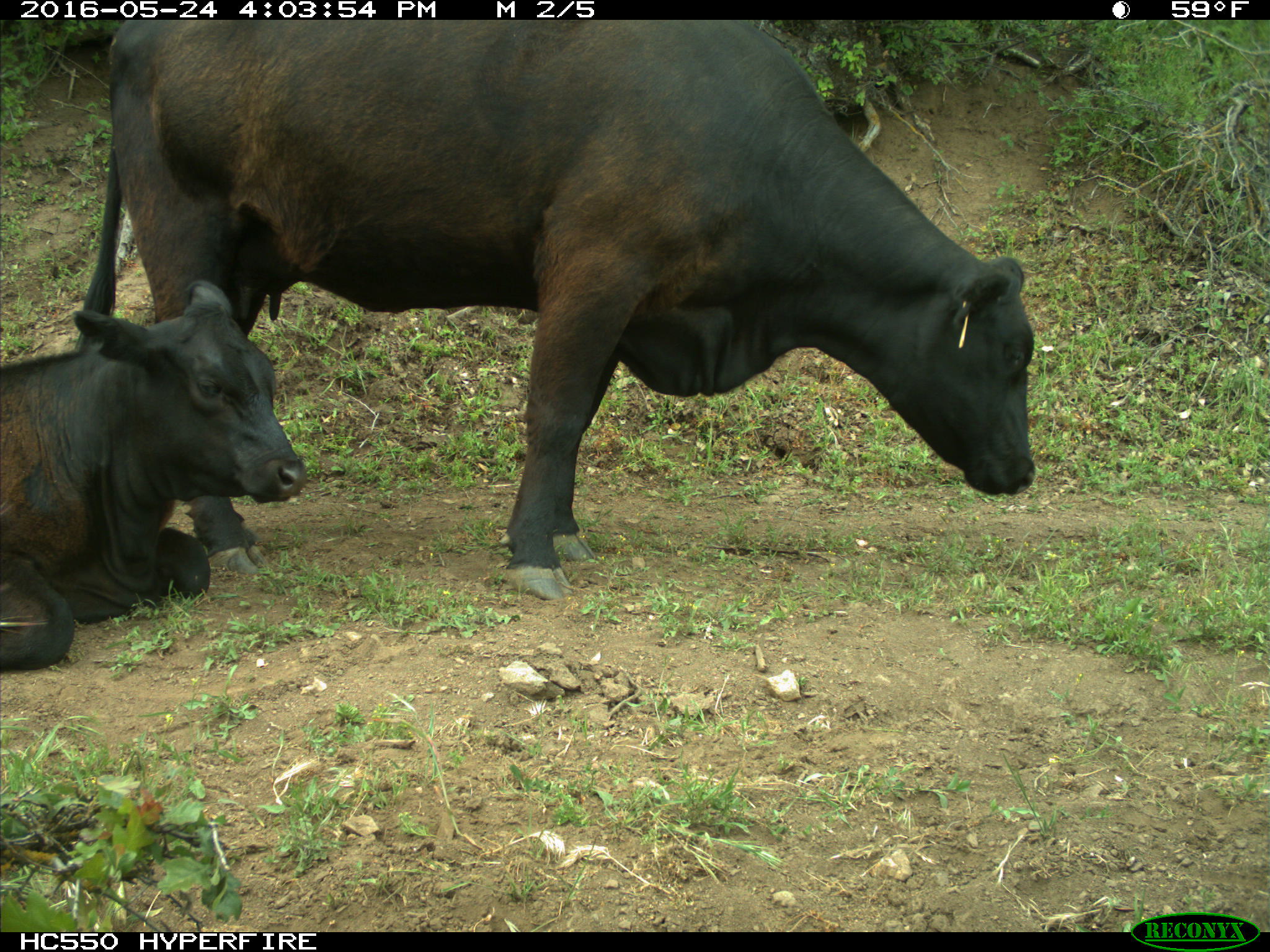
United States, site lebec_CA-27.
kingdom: Animalia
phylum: Chordata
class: Mammalia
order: Artiodactyla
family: Bovidae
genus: Bos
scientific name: Bos taurus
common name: domestic cow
Bos taurus (domestic cow).